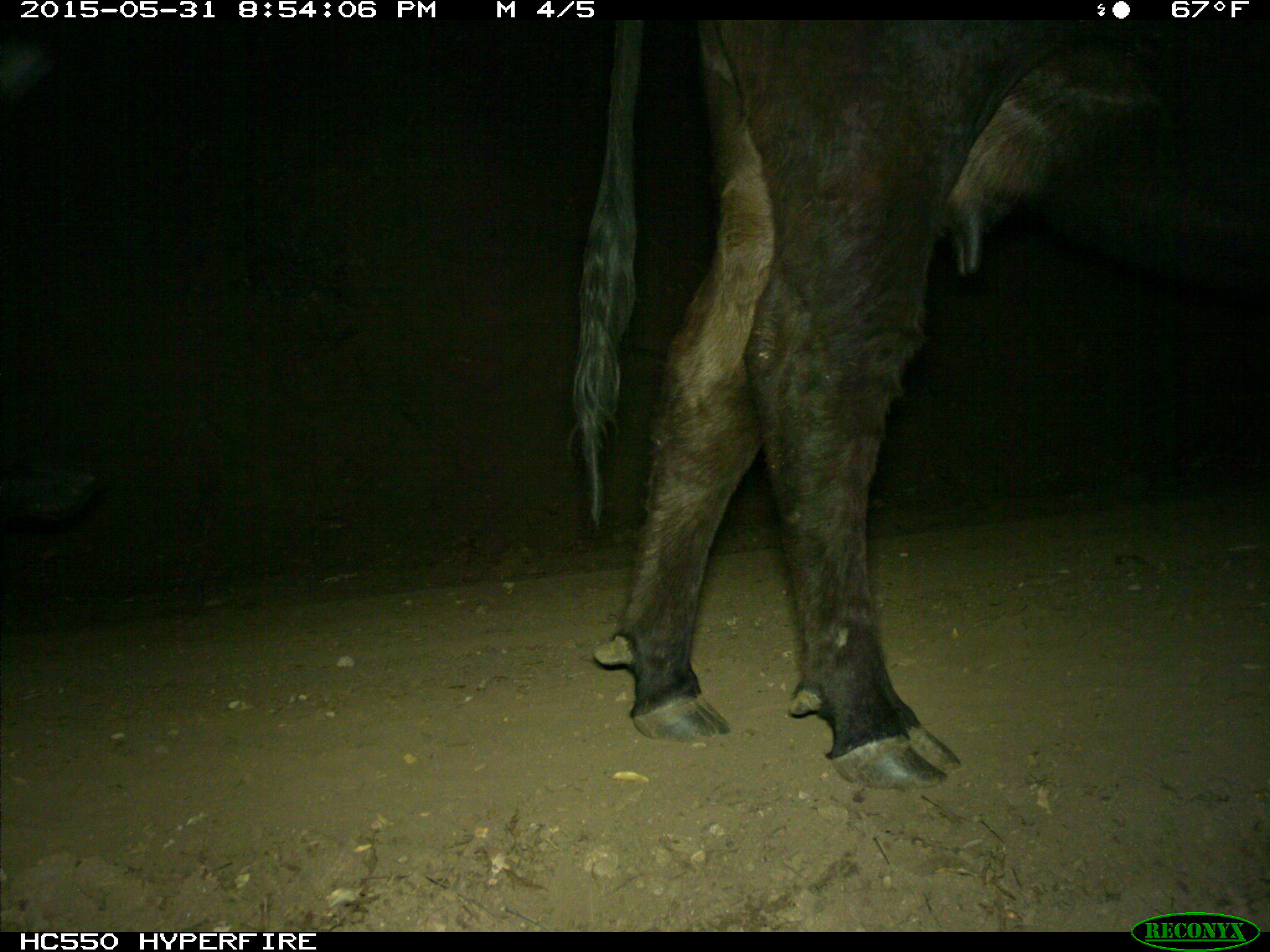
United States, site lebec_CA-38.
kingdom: Animalia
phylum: Chordata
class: Mammalia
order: Artiodactyla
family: Bovidae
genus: Bos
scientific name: Bos taurus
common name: domestic cow